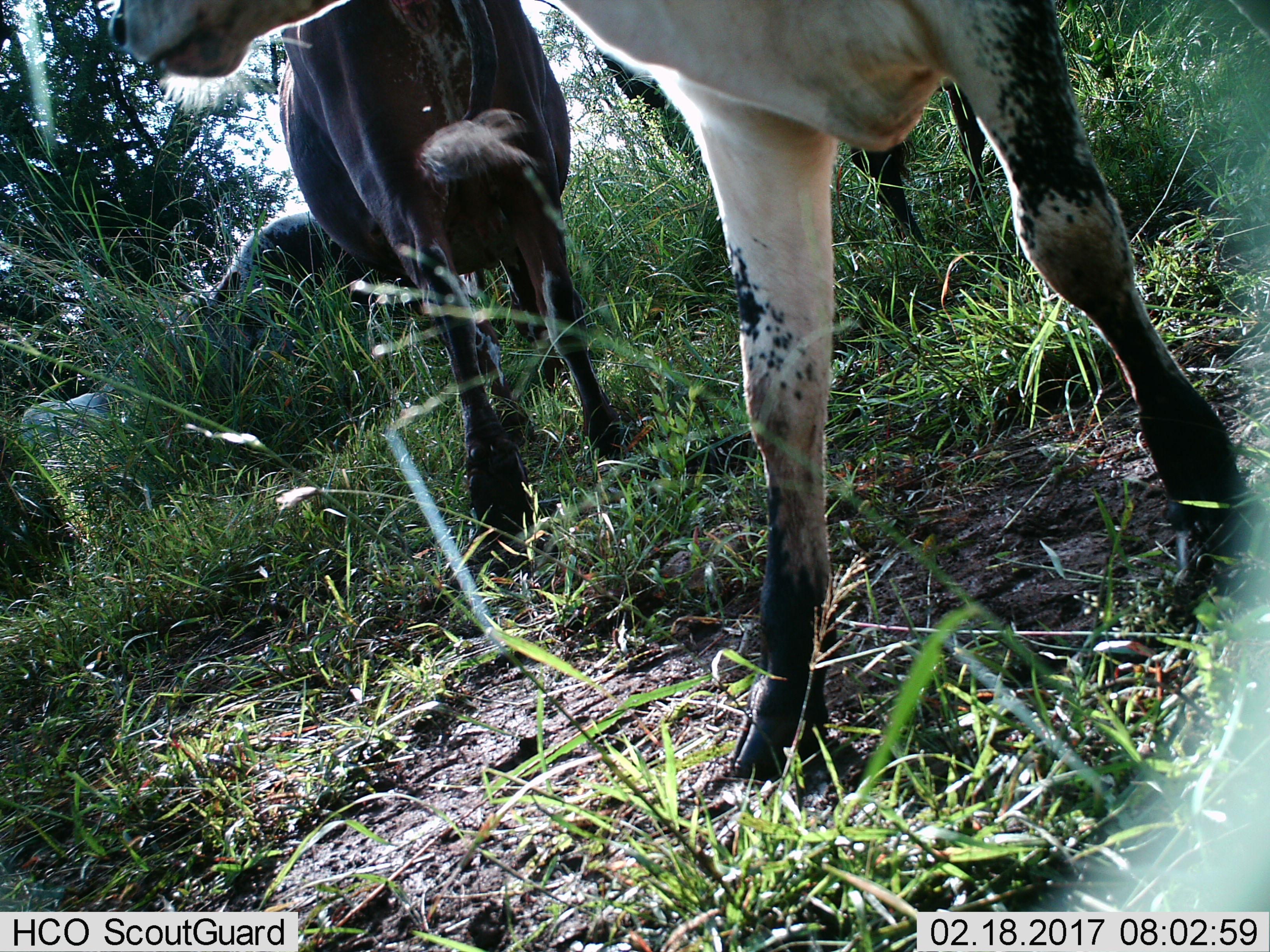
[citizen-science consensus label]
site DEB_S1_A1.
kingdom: Animalia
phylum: Chordata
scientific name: Vertebrata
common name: domestic animal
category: domesticanimal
Domesticanimal (domestic animal) (Vertebrata), count 3. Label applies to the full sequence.